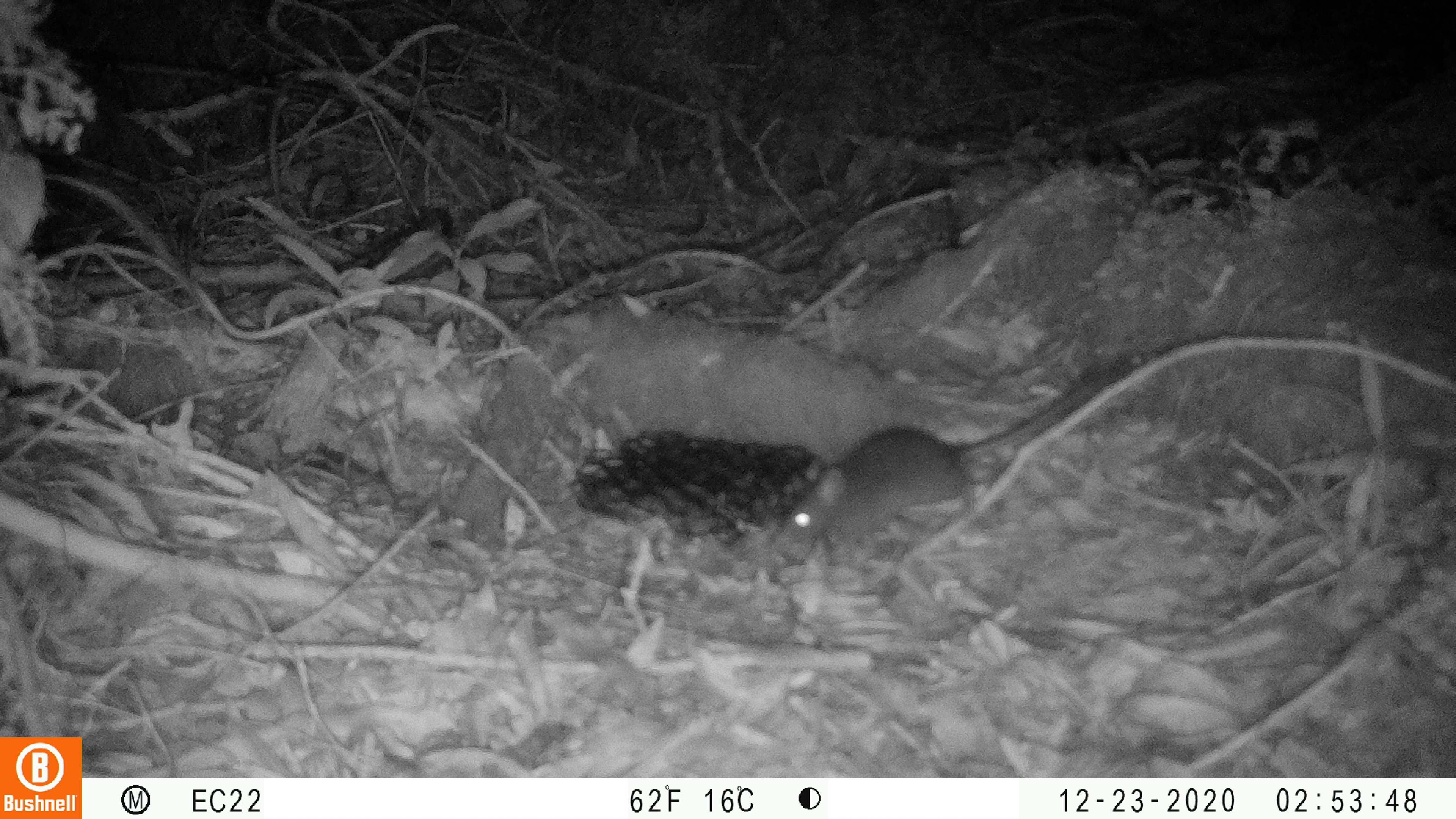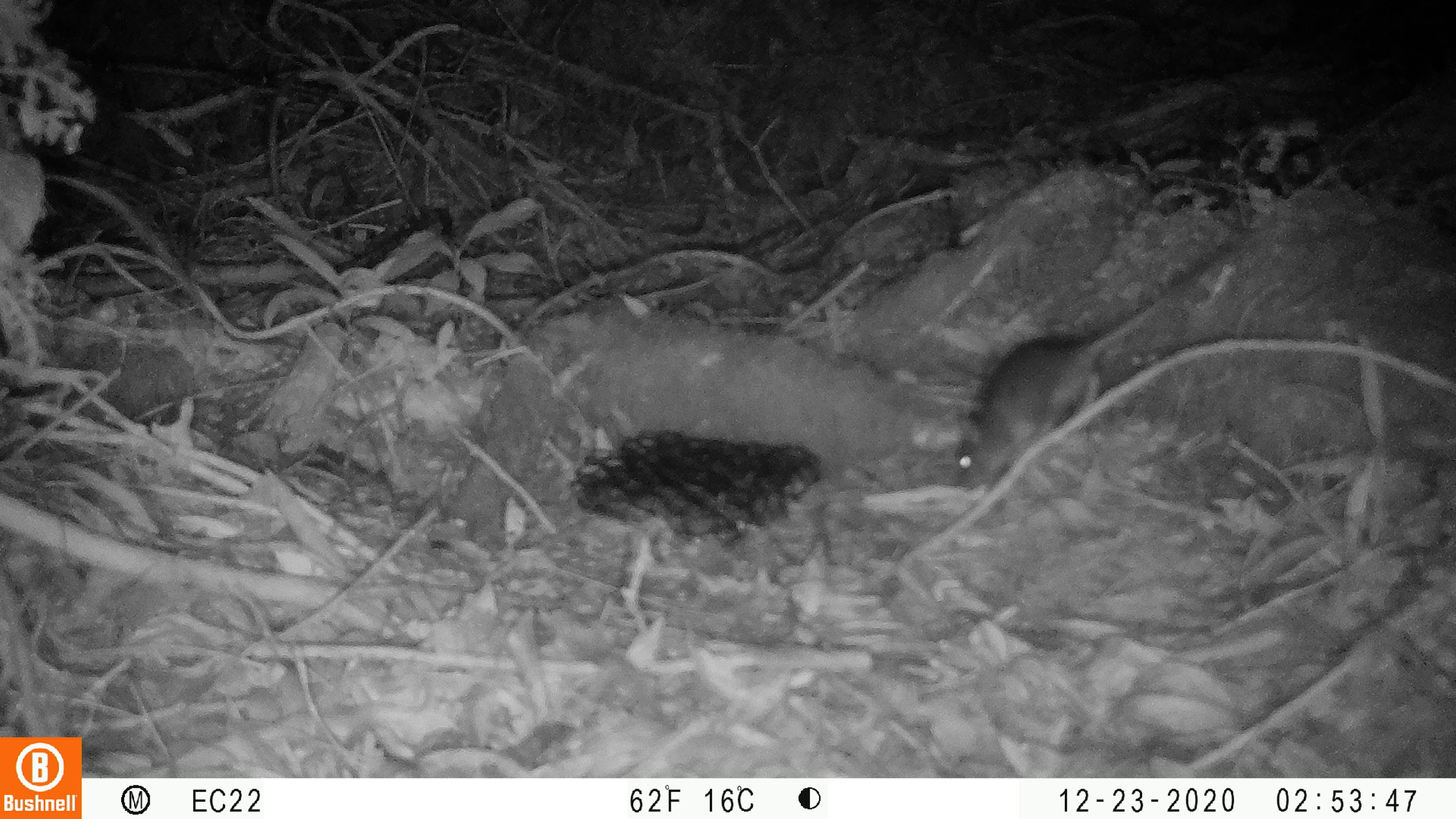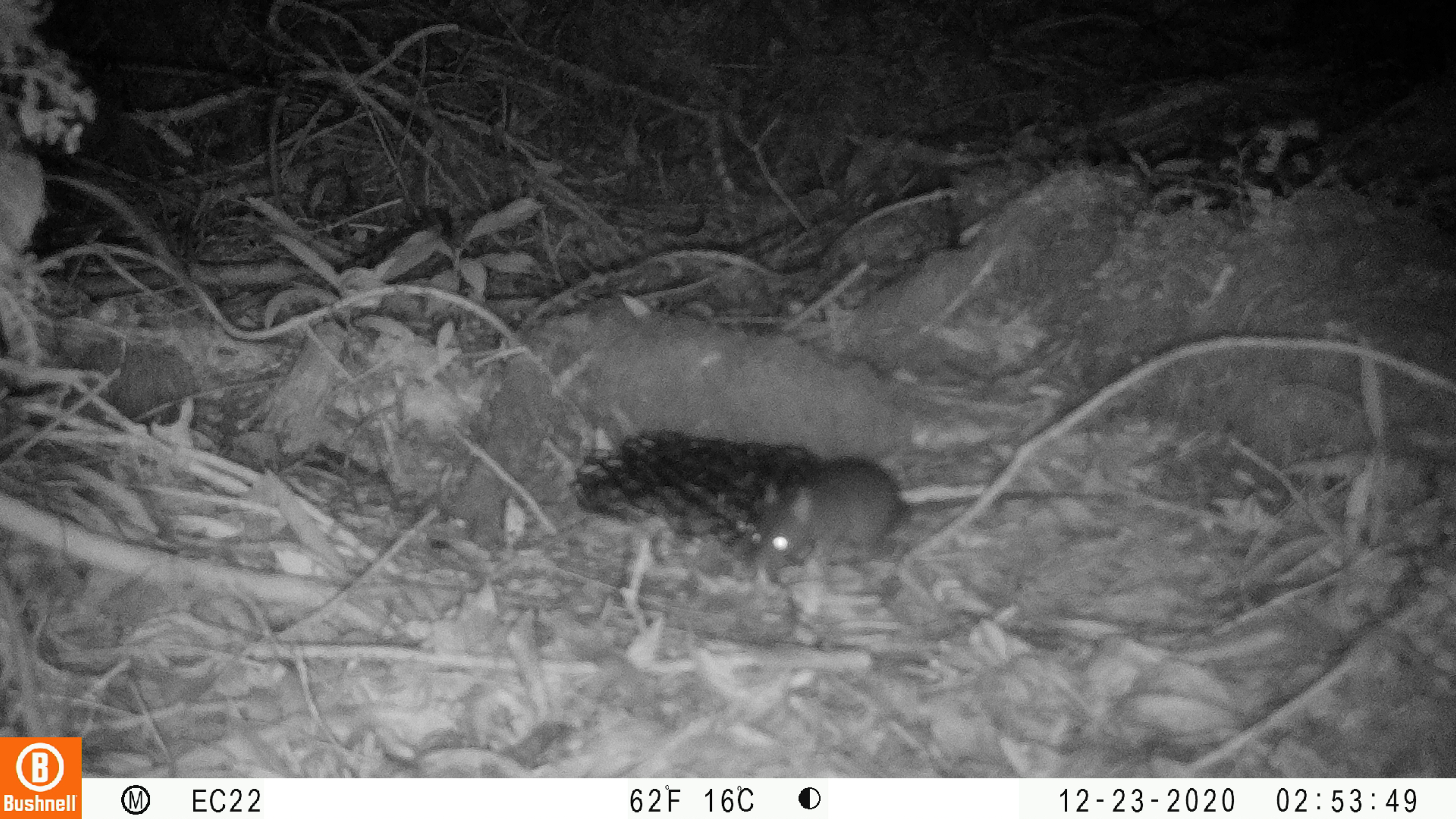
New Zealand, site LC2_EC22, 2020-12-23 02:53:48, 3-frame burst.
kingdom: Animalia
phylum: Chordata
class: Mammalia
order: Rodentia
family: Muridae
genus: Rattus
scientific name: Rattus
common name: rat